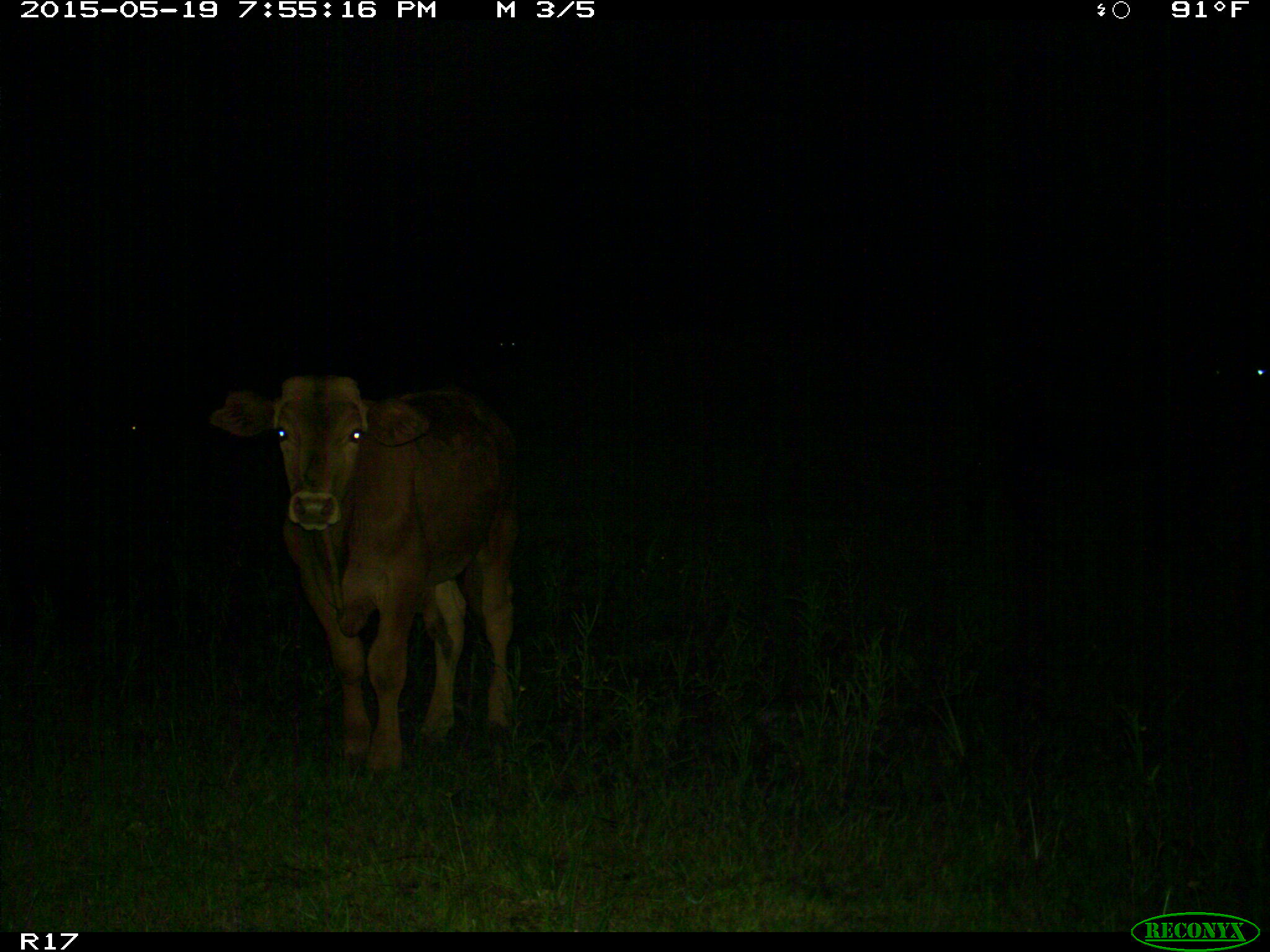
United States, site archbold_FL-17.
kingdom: Animalia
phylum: Chordata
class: Mammalia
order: Artiodactyla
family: Bovidae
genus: Bos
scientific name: Bos taurus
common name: domestic cow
Bos taurus (domestic cow).